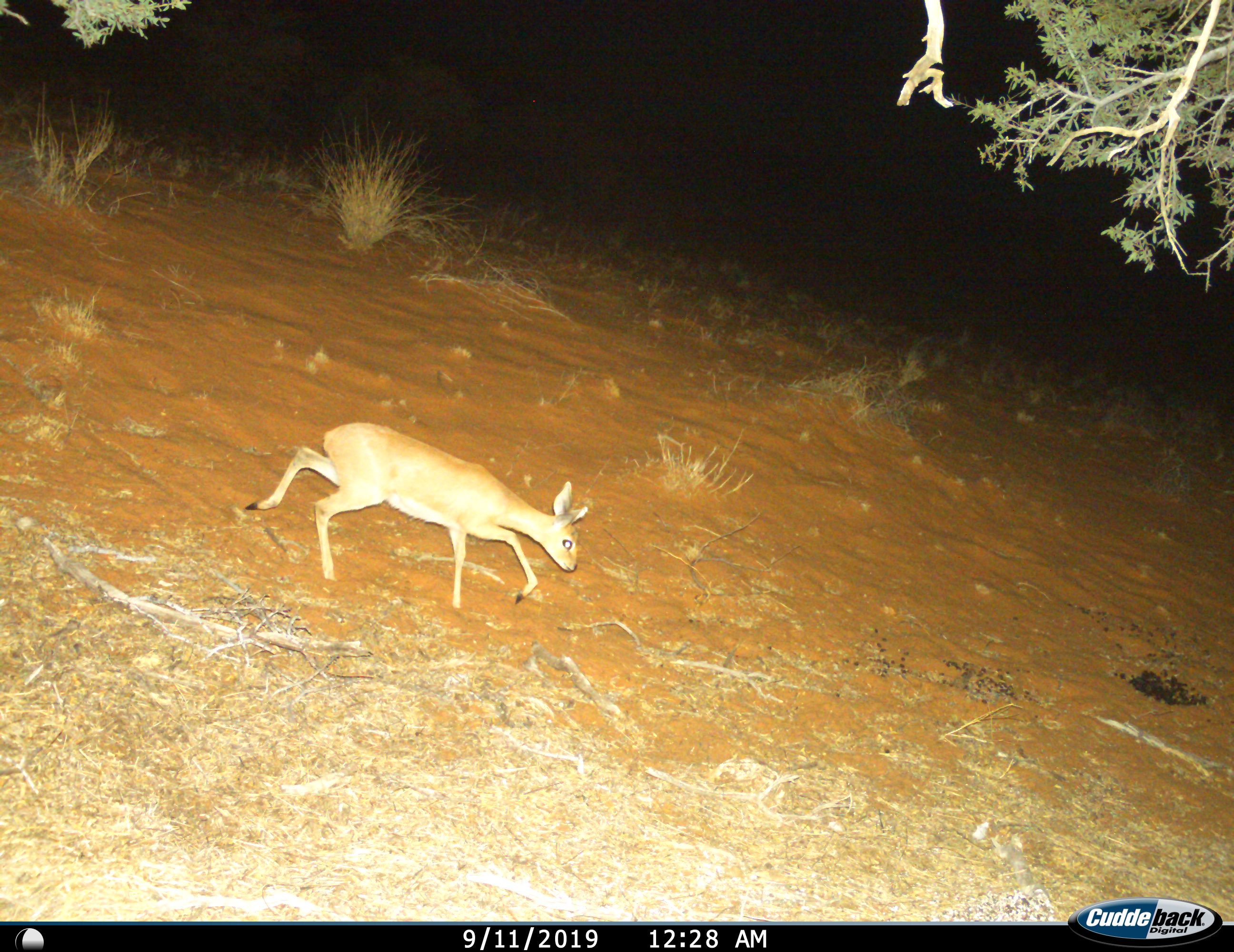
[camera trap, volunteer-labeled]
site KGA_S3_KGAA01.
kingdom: Animalia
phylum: Chordata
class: Mammalia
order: Artiodactyla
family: Bovidae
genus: Raphicerus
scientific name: Raphicerus campestris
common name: steenbok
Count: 1.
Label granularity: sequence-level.